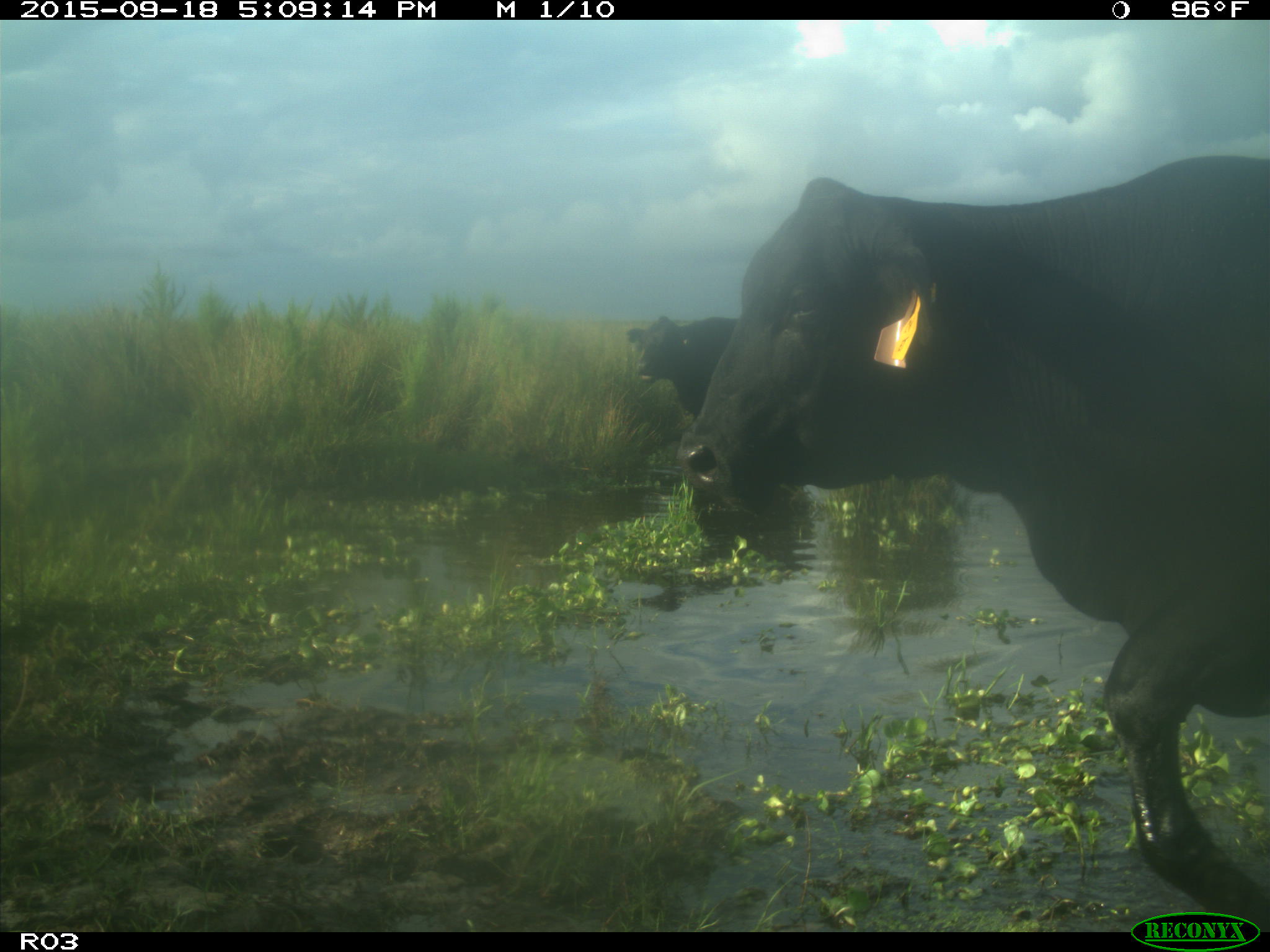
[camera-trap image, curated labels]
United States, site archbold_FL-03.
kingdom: Animalia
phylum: Chordata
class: Mammalia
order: Artiodactyla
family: Bovidae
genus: Bos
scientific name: Bos taurus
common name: domestic cow